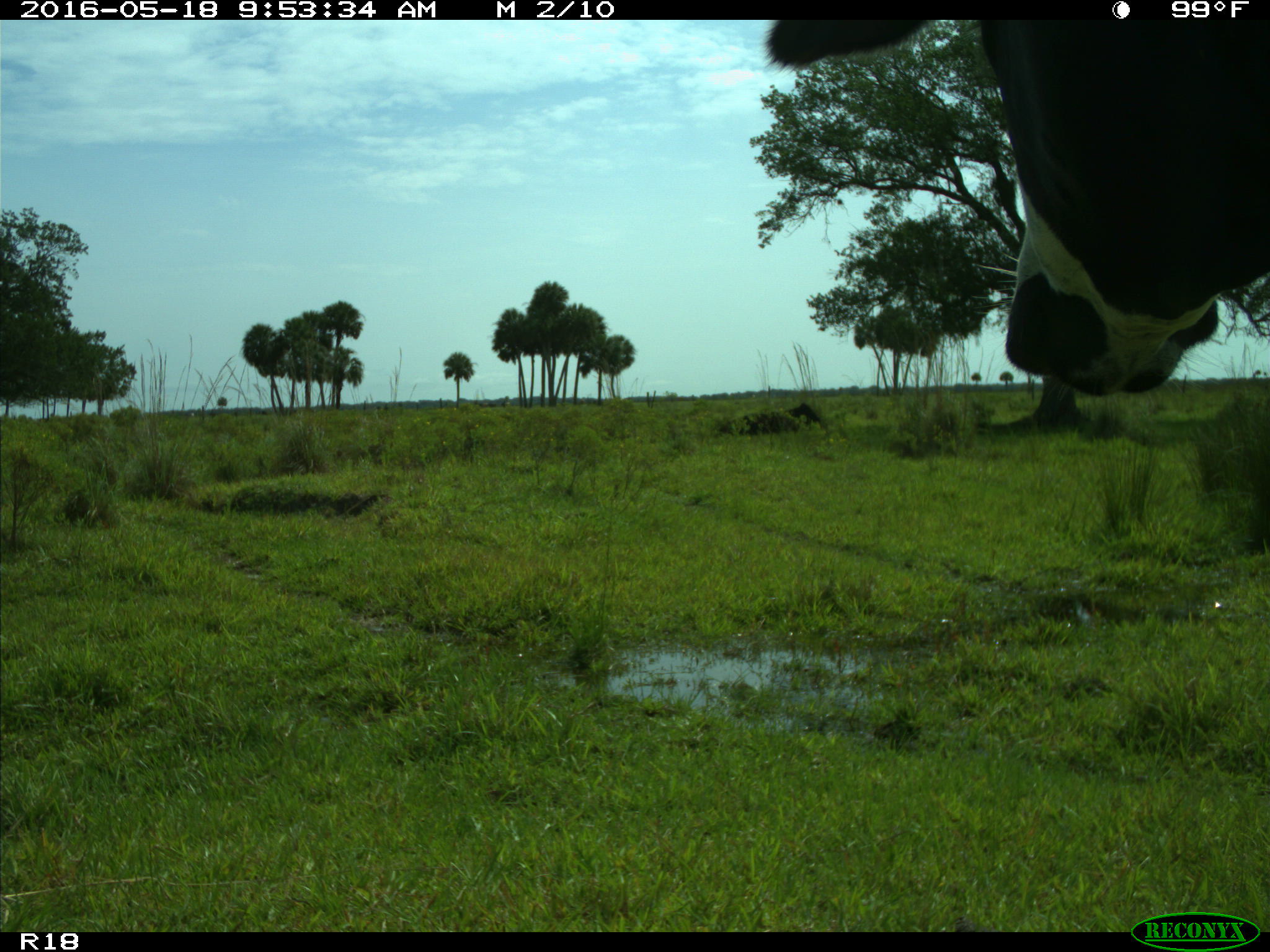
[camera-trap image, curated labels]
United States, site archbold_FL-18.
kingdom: Animalia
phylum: Chordata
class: Mammalia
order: Artiodactyla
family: Bovidae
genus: Bos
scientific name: Bos taurus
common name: domestic cow